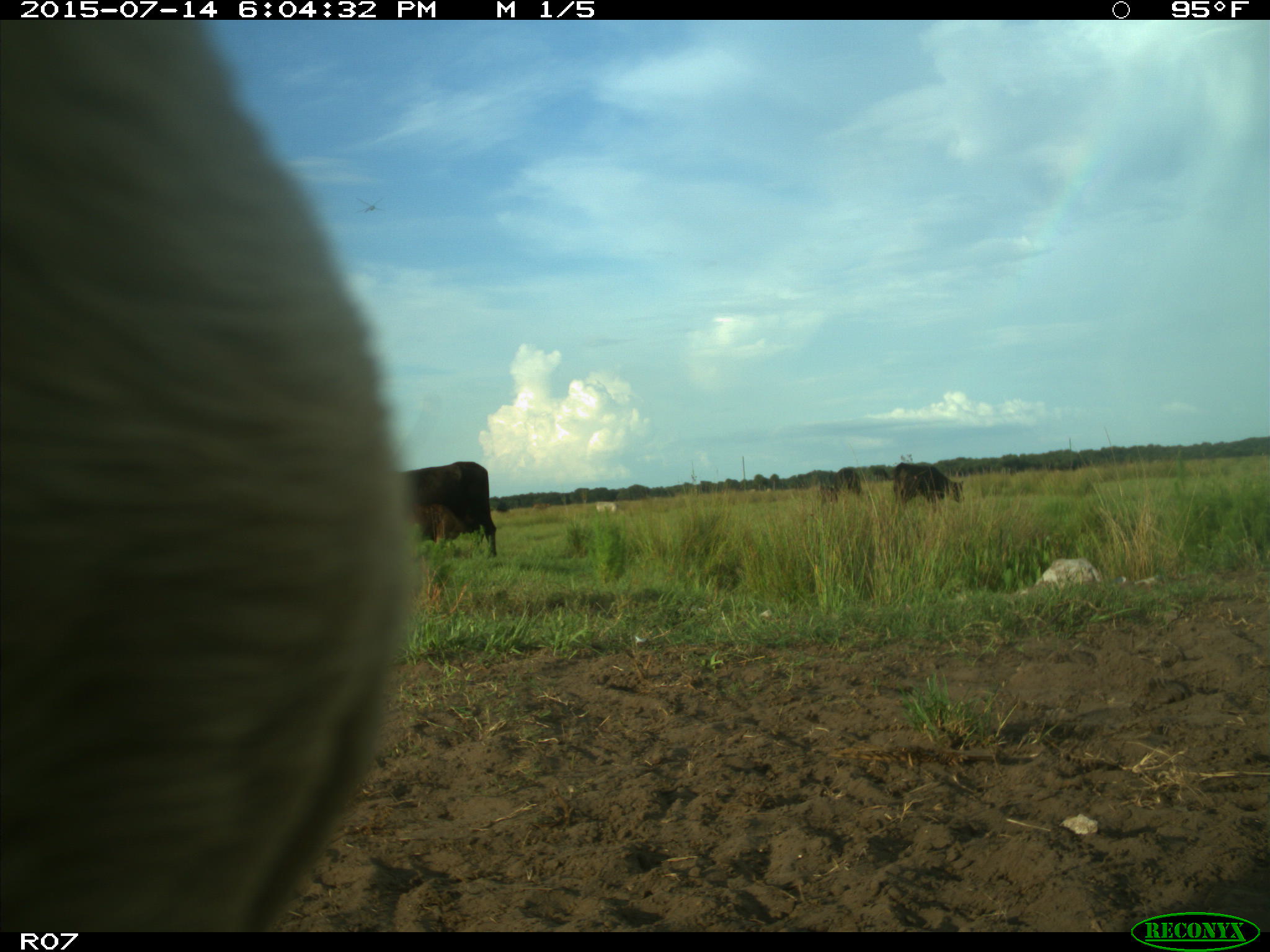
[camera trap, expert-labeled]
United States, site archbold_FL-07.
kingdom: Animalia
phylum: Chordata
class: Mammalia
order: Artiodactyla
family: Bovidae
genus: Bos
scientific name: Bos taurus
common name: domestic cow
Bos taurus (domestic cow).